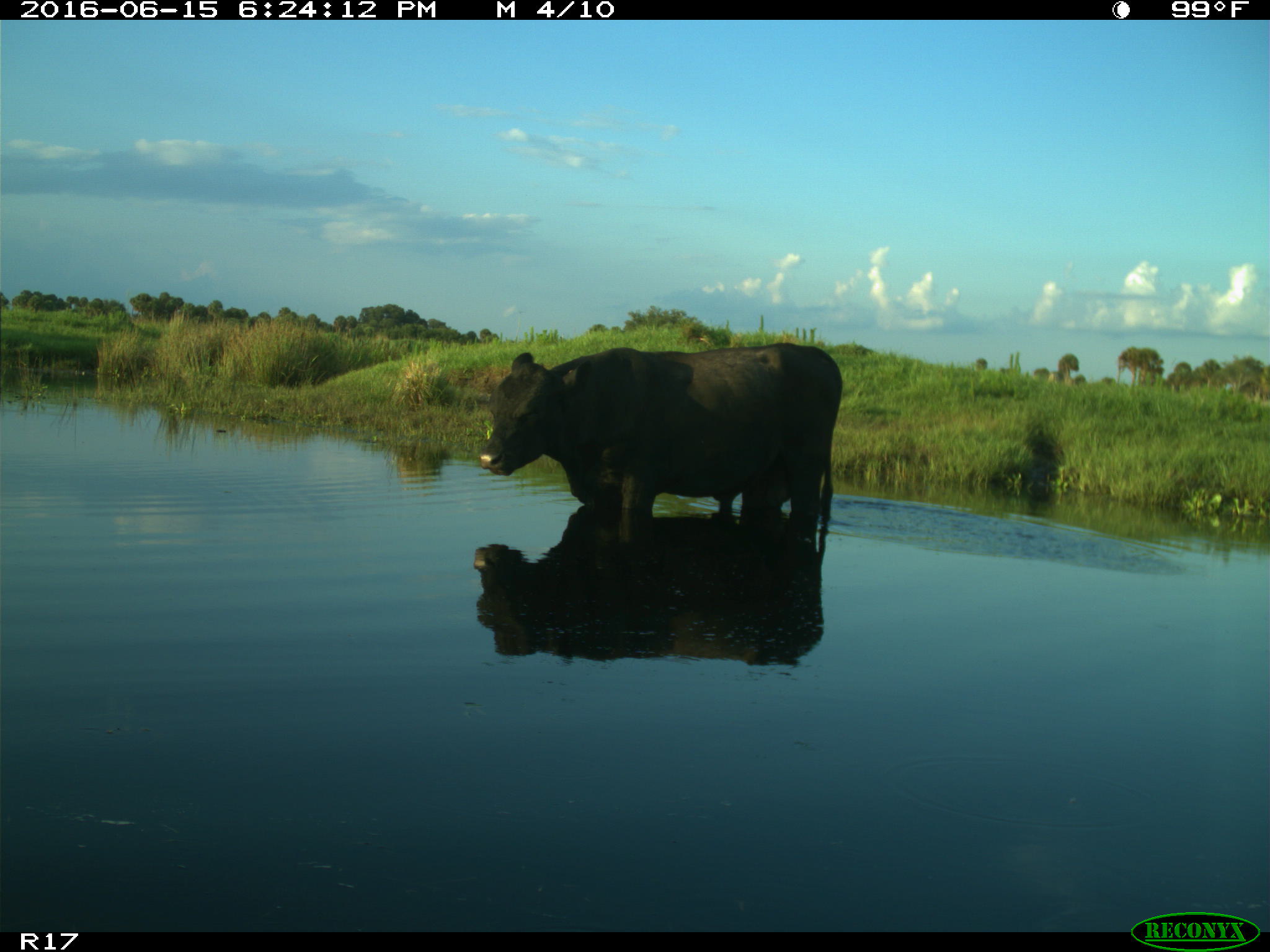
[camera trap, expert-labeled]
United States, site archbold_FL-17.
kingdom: Animalia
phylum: Chordata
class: Mammalia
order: Artiodactyla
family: Bovidae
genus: Bos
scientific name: Bos taurus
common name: domestic cow